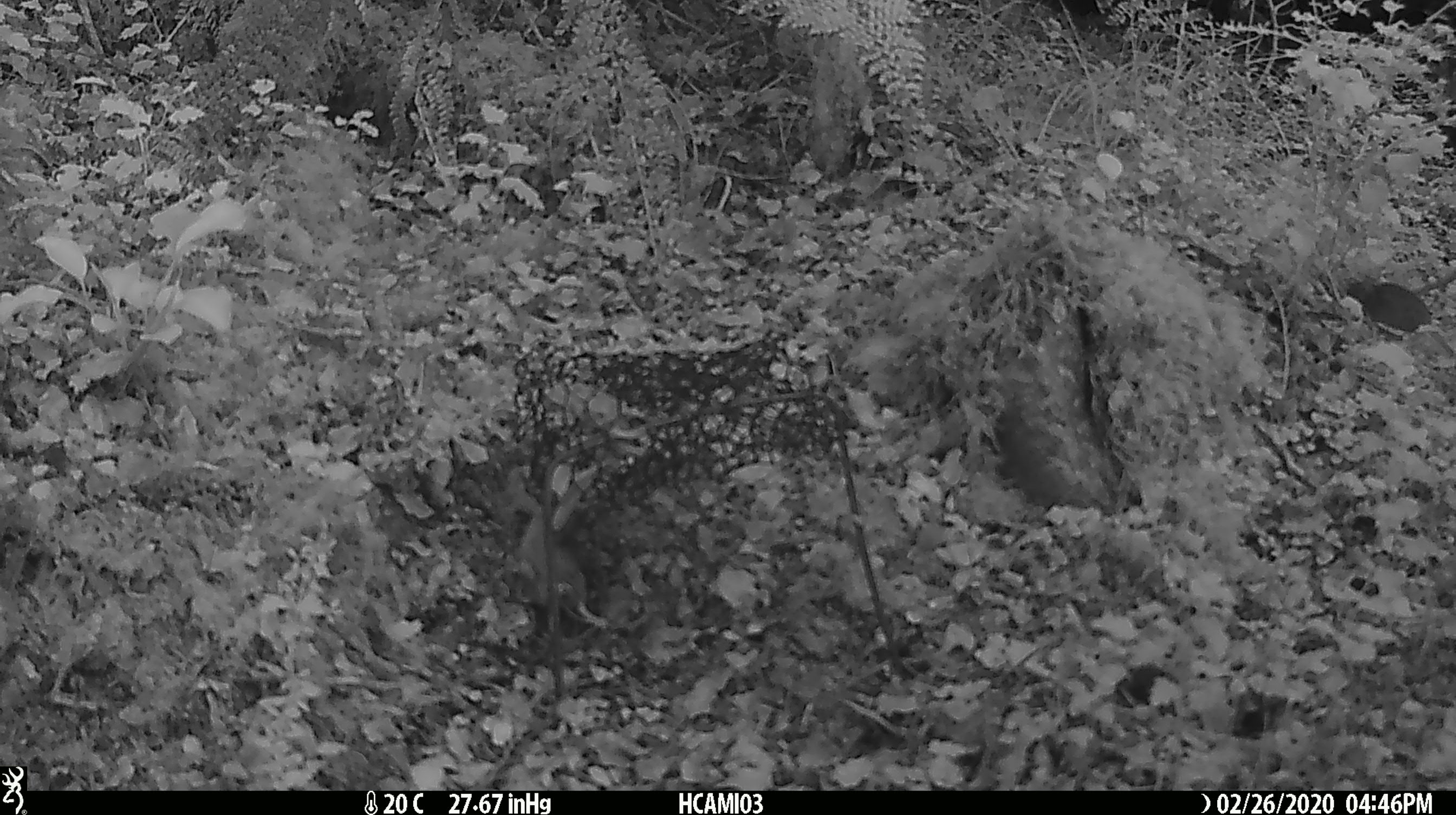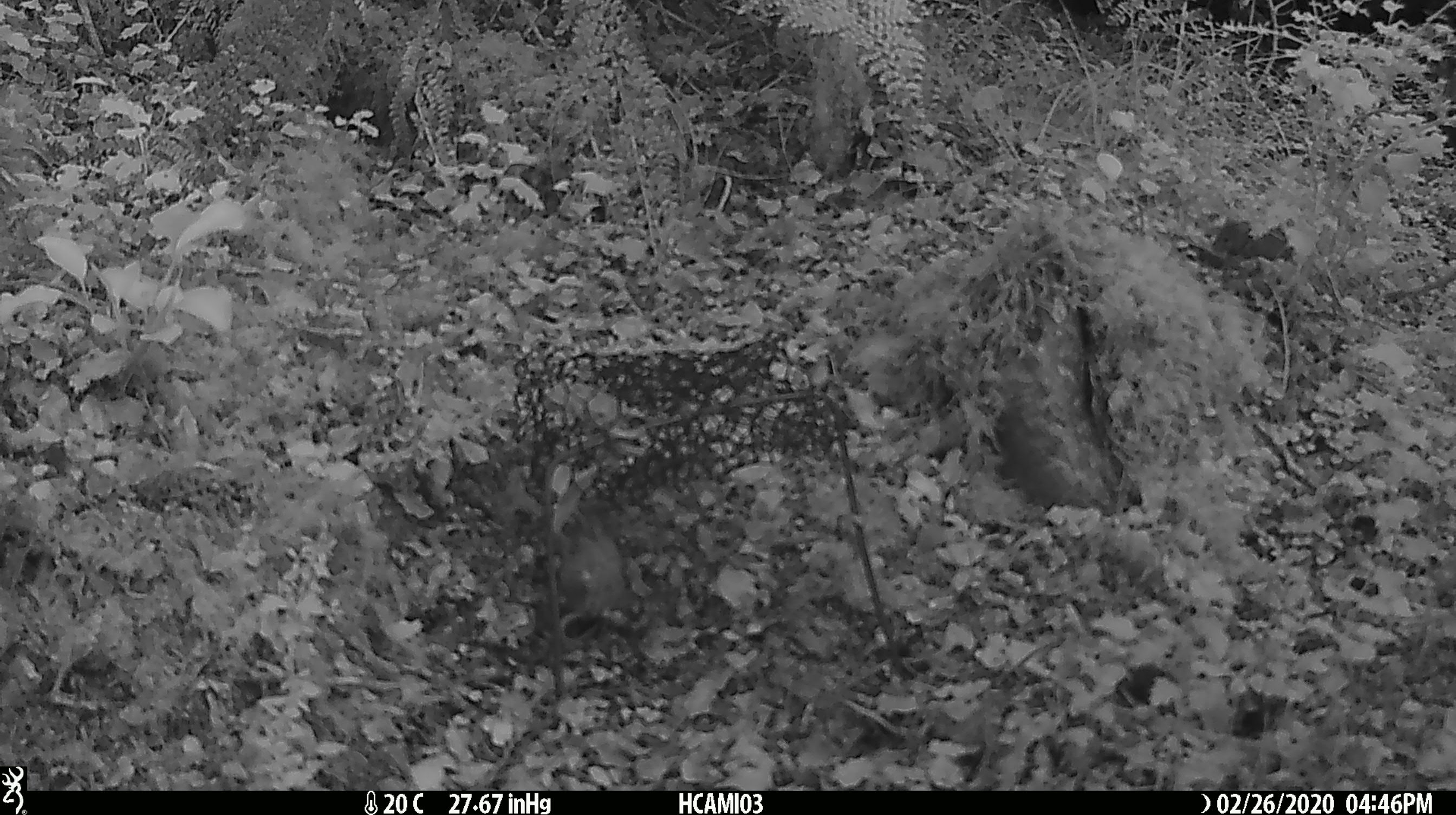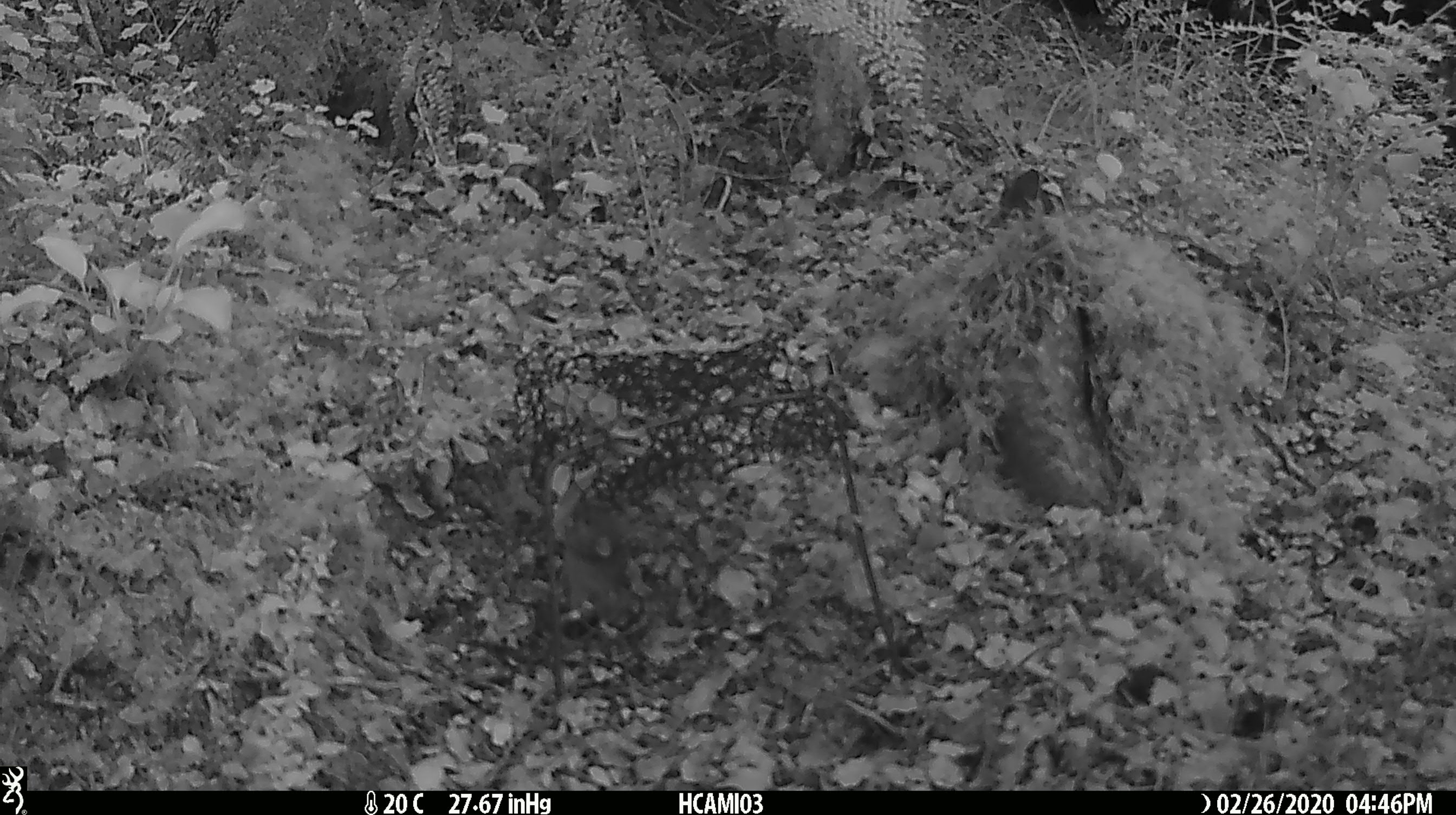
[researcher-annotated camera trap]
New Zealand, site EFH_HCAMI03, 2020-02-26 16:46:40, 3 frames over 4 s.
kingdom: Animalia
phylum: Chordata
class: Mammalia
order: Rodentia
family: Muridae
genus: Mus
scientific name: Mus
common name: mouse